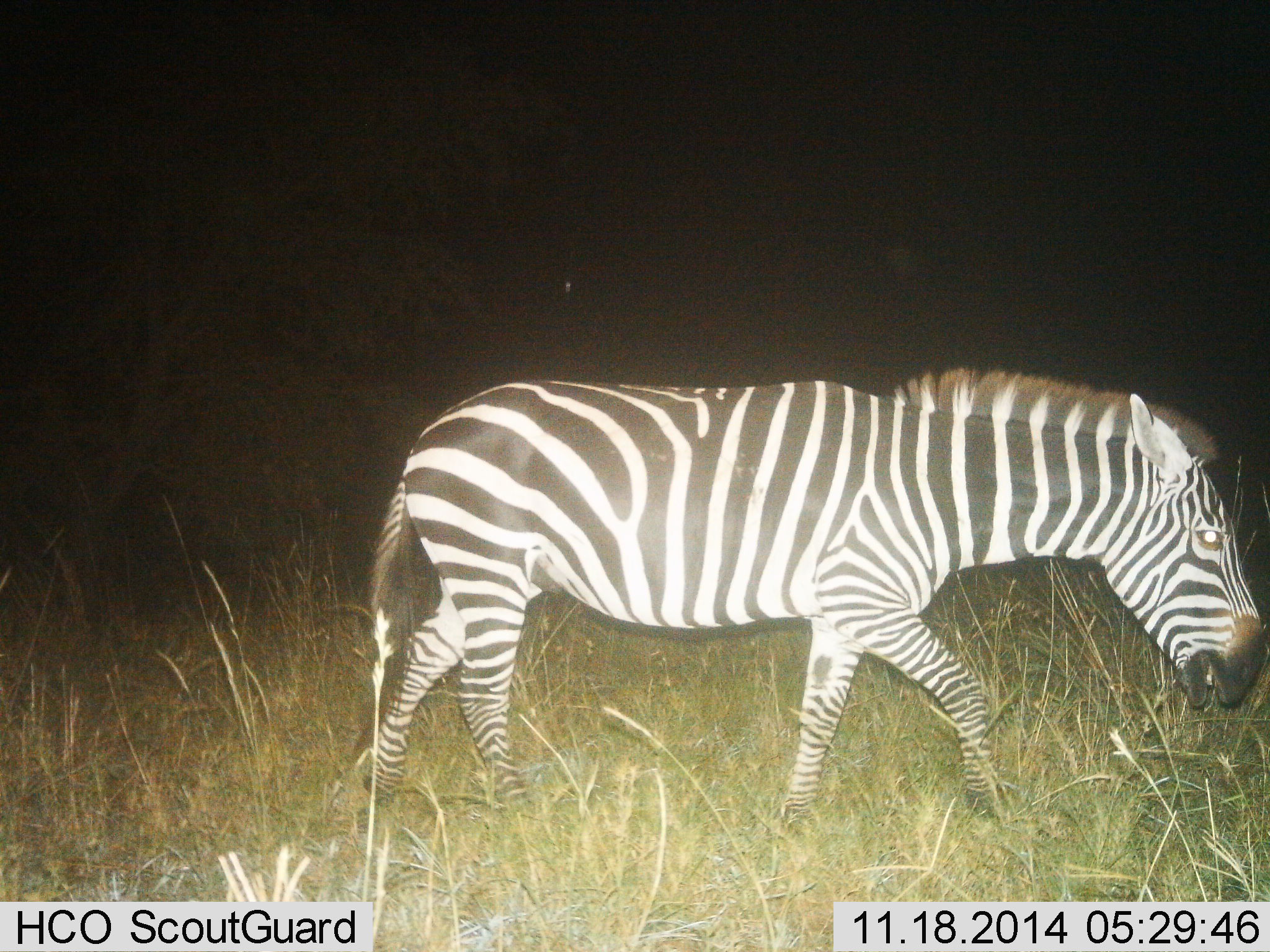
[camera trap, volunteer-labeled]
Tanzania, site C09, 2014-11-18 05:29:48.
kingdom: Animalia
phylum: Chordata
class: Mammalia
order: Perissodactyla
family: Equidae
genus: Equus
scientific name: Equus quagga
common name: plains zebra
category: zebra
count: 1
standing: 0%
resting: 0%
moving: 100%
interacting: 0%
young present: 0%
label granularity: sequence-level